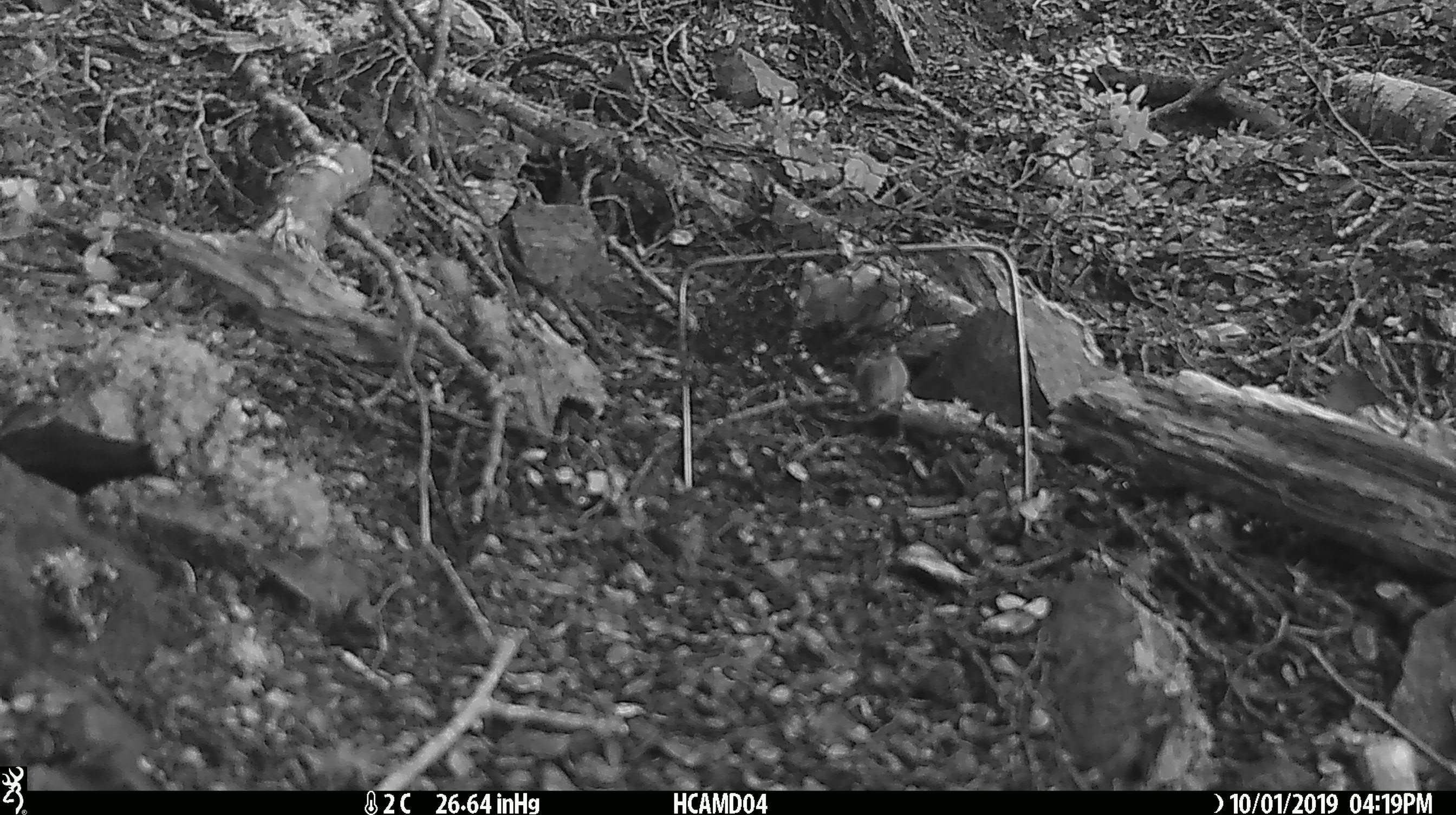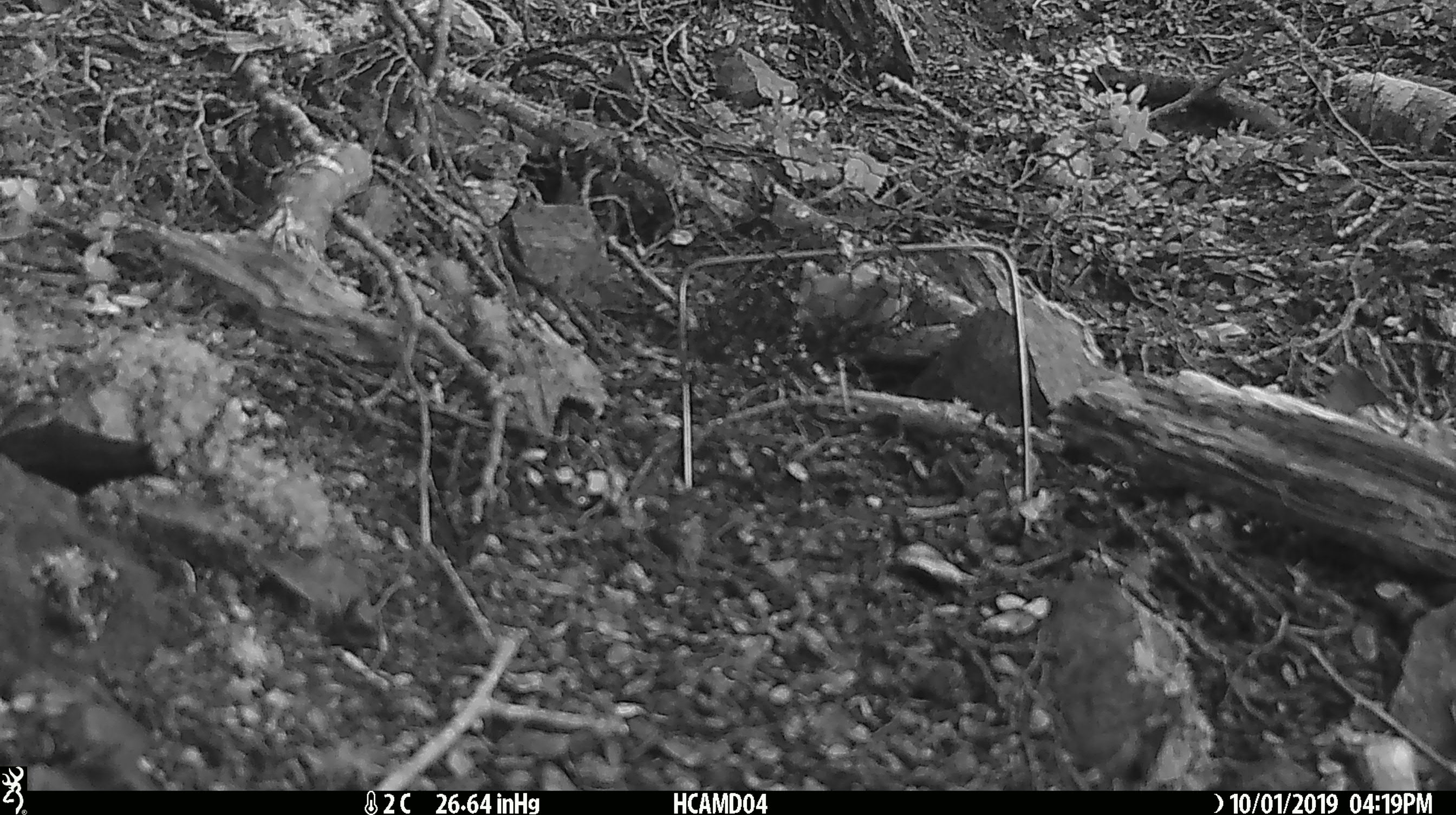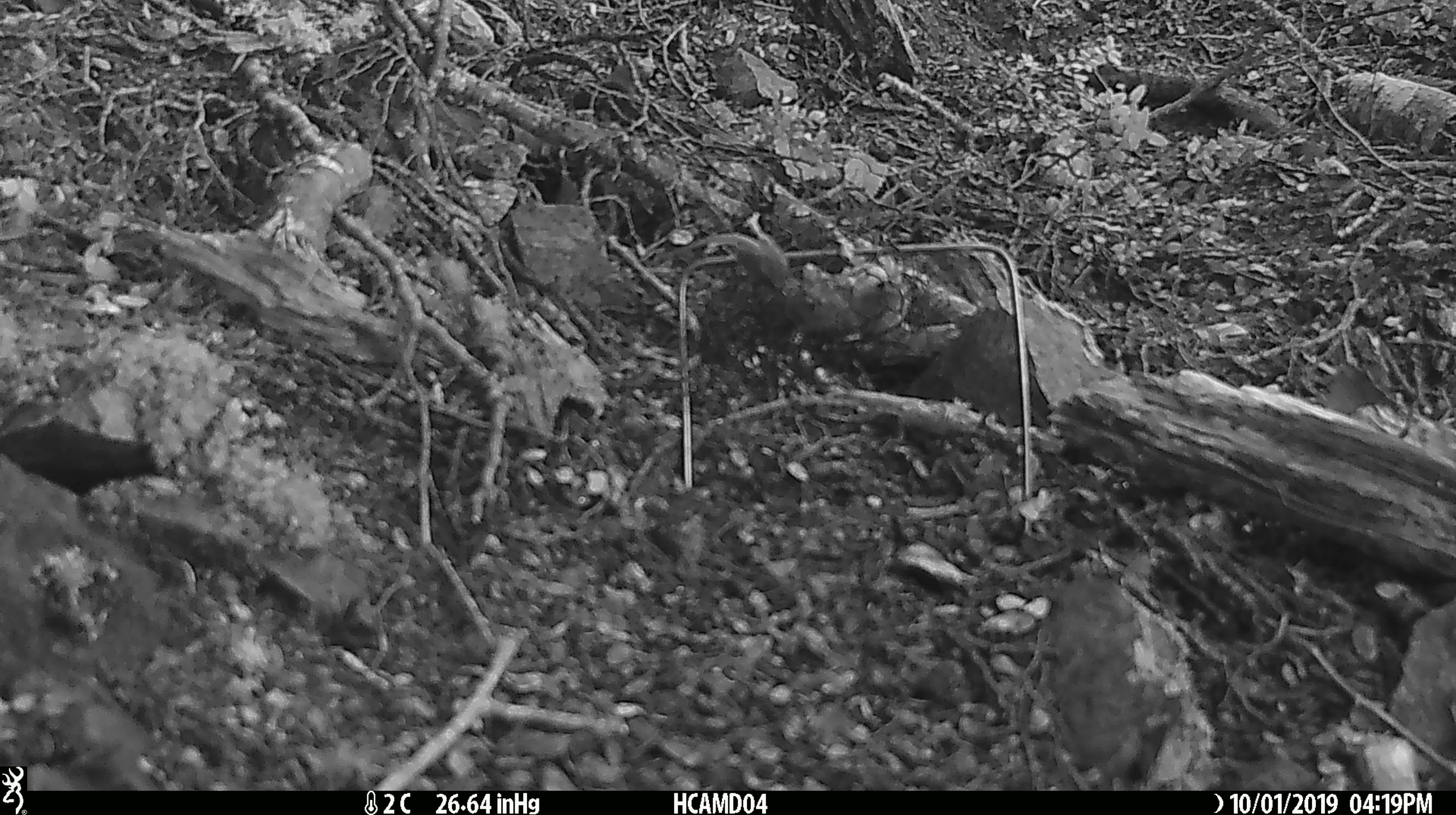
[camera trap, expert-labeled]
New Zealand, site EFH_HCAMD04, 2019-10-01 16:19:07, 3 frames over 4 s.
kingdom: Animalia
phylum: Chordata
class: Mammalia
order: Rodentia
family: Muridae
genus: Mus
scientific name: Mus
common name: mouse